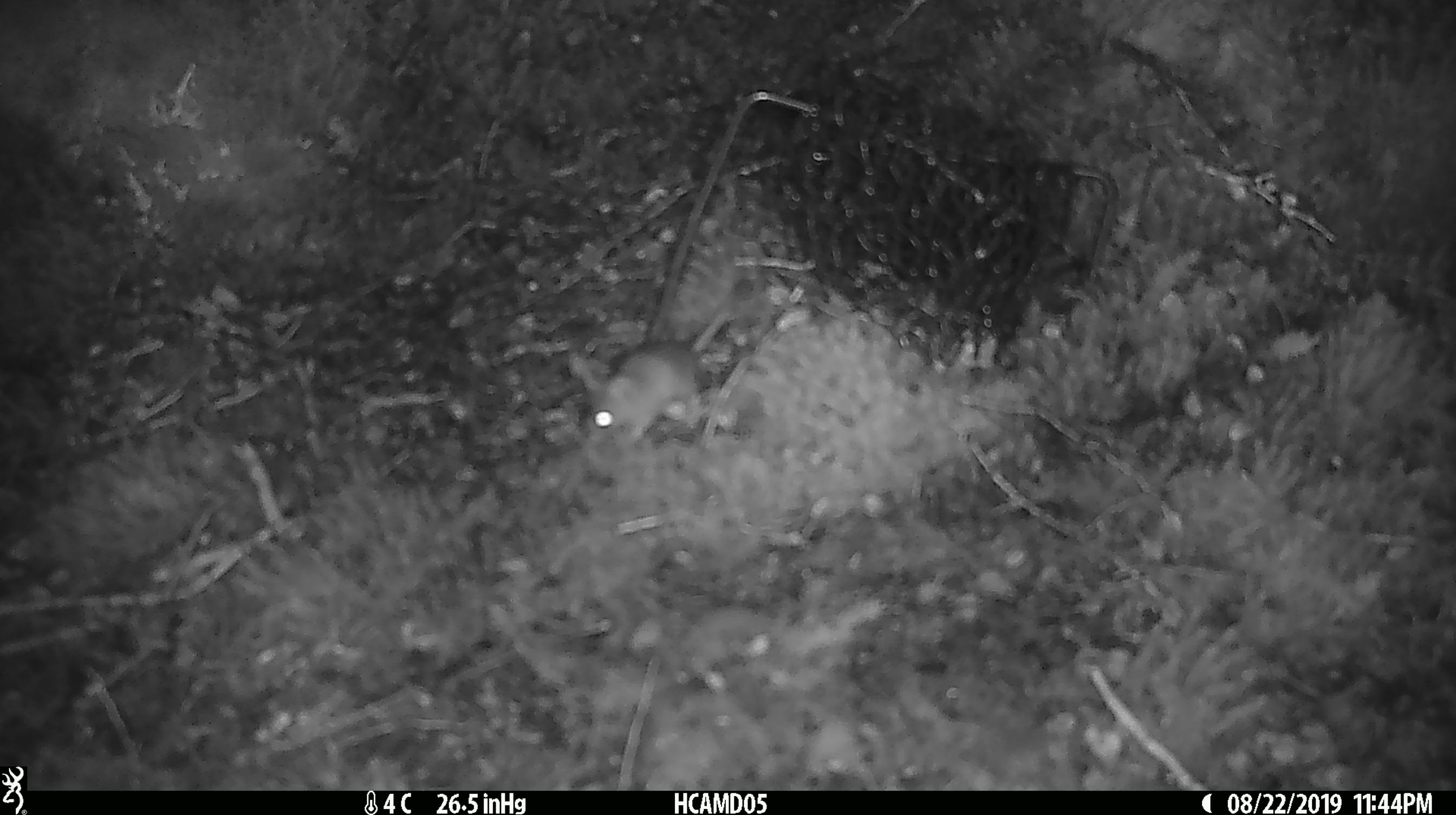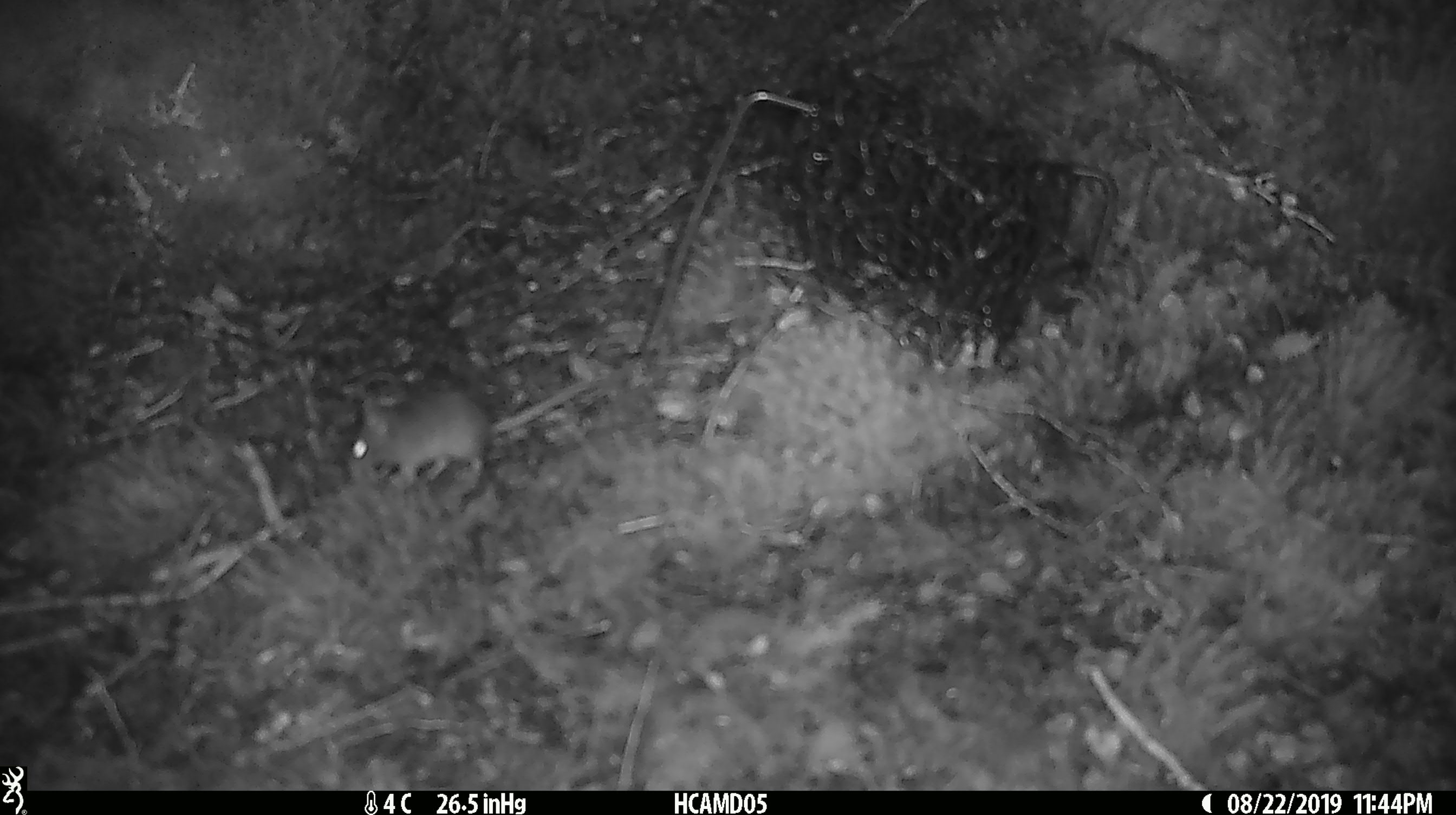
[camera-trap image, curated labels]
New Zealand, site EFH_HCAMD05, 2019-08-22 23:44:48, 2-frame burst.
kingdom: Animalia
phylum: Chordata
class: Mammalia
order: Rodentia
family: Muridae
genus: Mus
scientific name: Mus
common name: mouse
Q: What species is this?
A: Mouse (Mus).